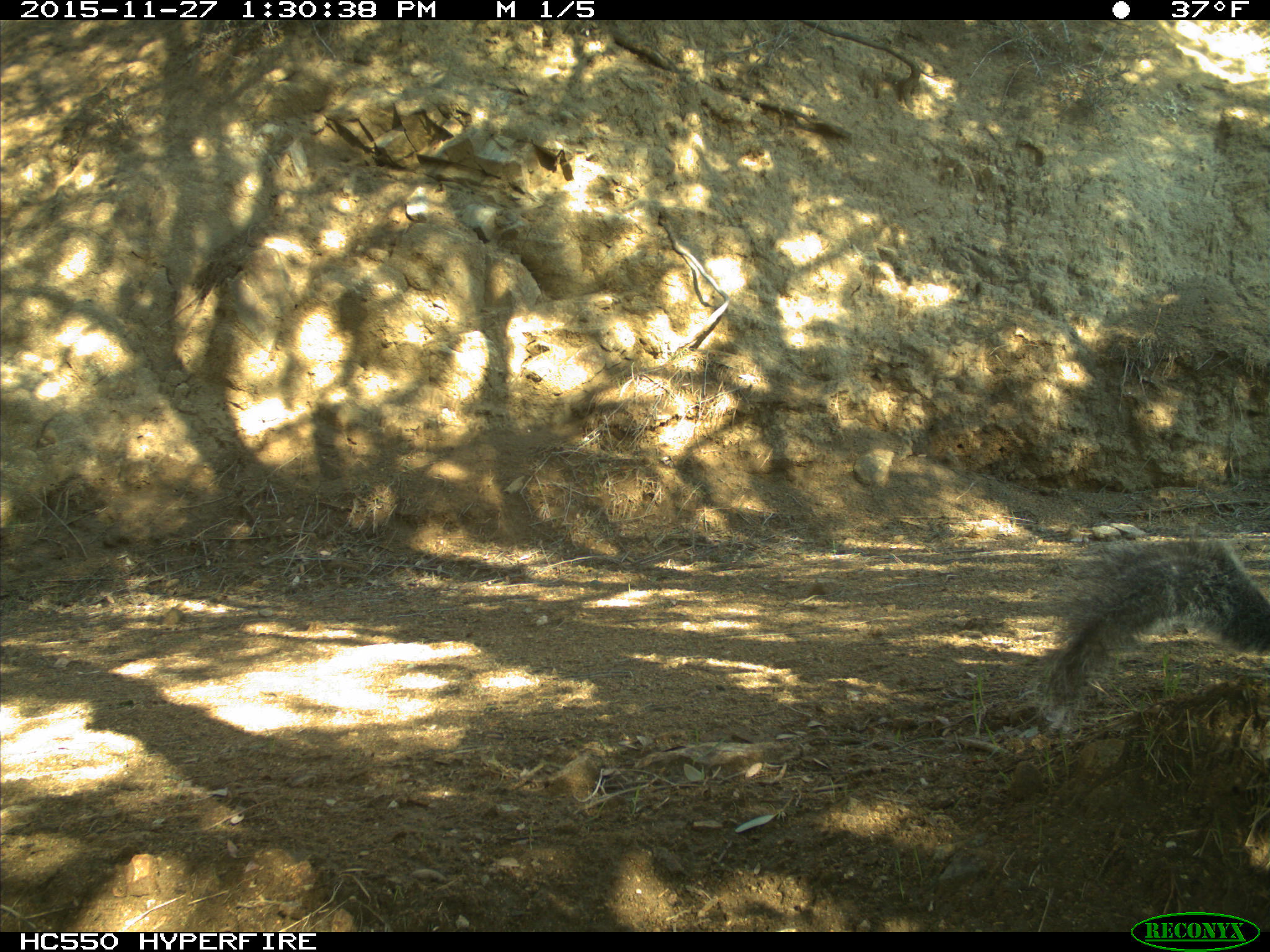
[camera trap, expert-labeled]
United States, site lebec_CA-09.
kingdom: Animalia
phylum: Chordata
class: Mammalia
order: Rodentia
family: Sciuridae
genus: Sciurus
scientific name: Sciurus carolinensis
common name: eastern gray squirrel